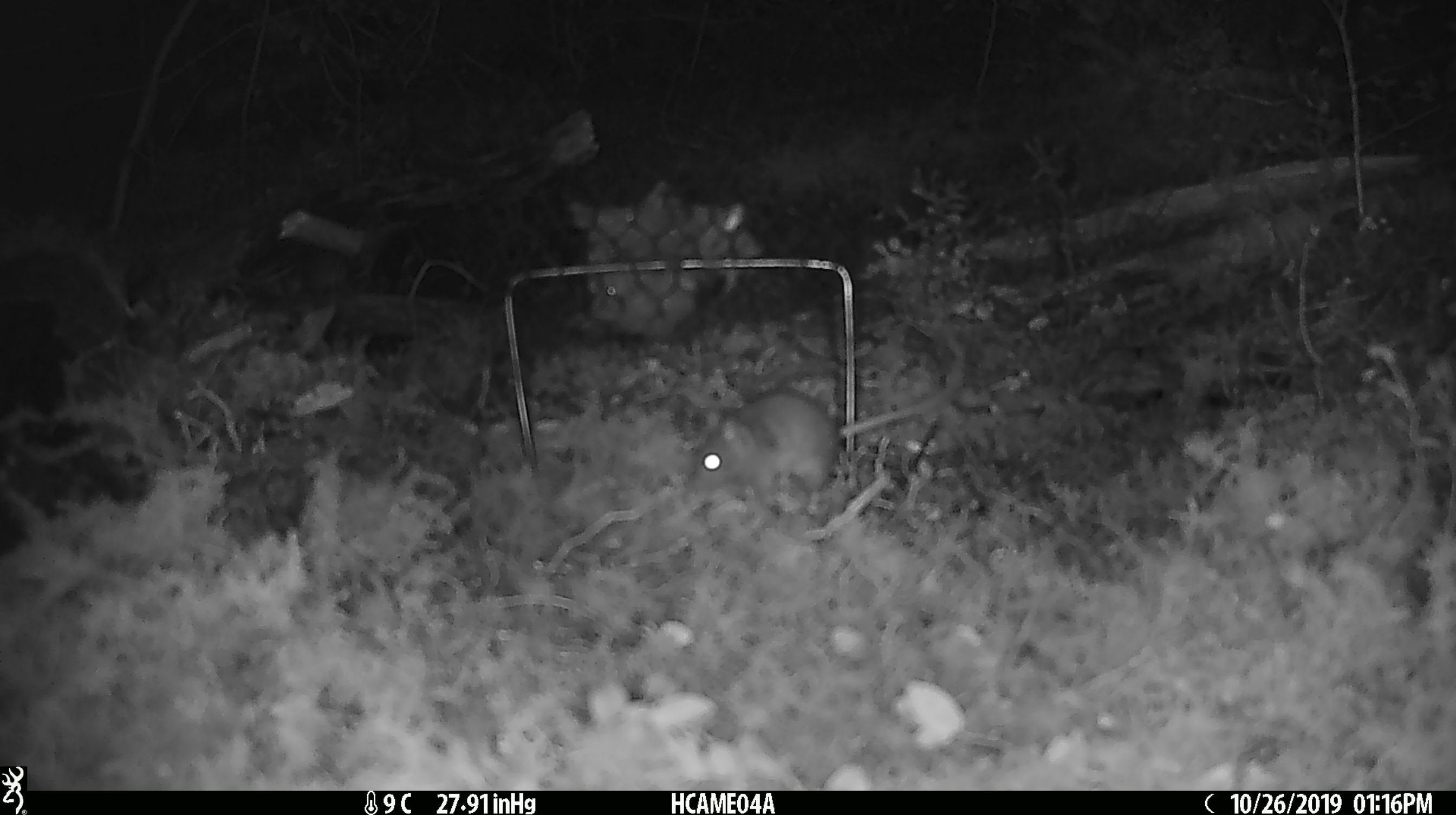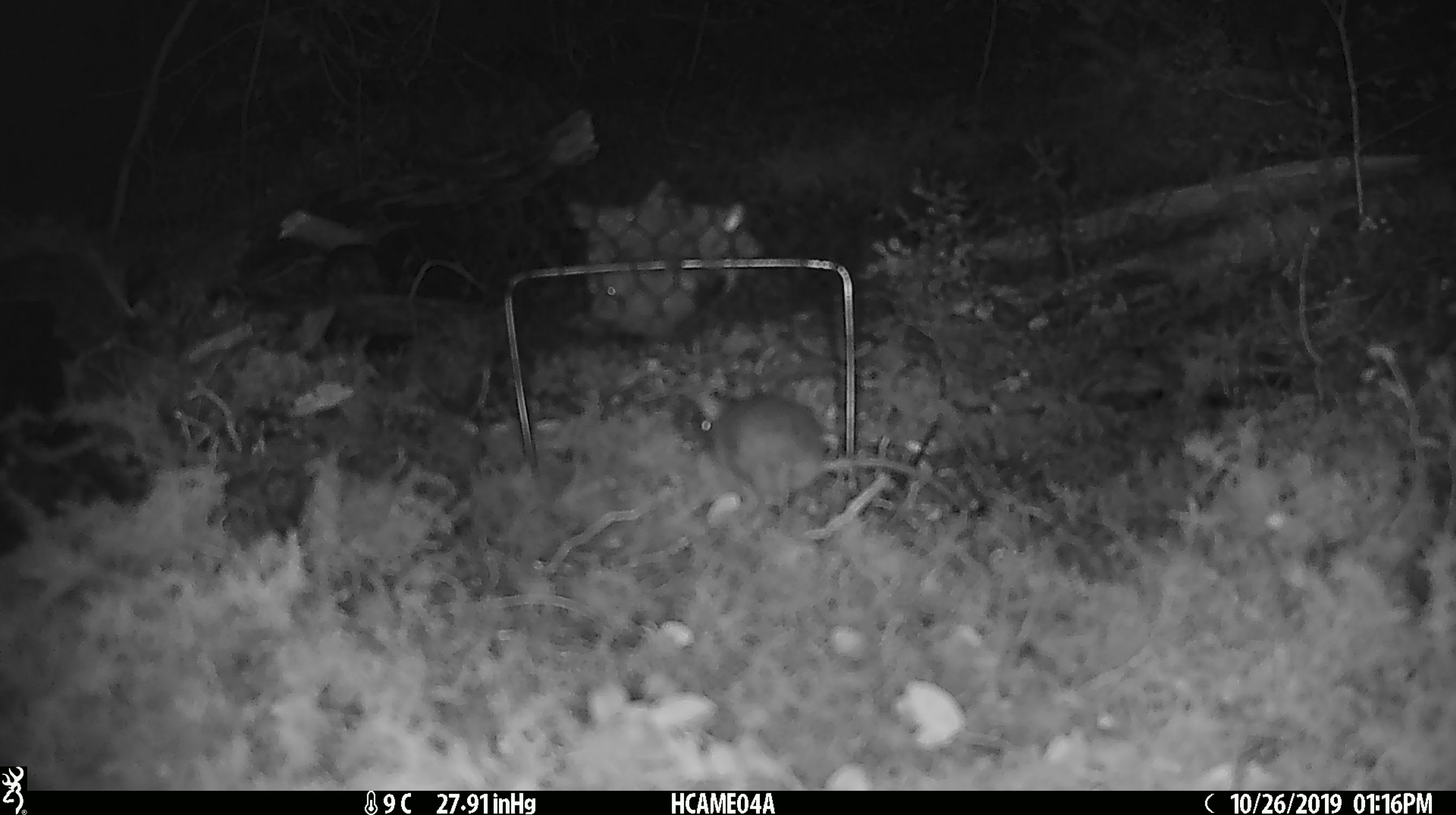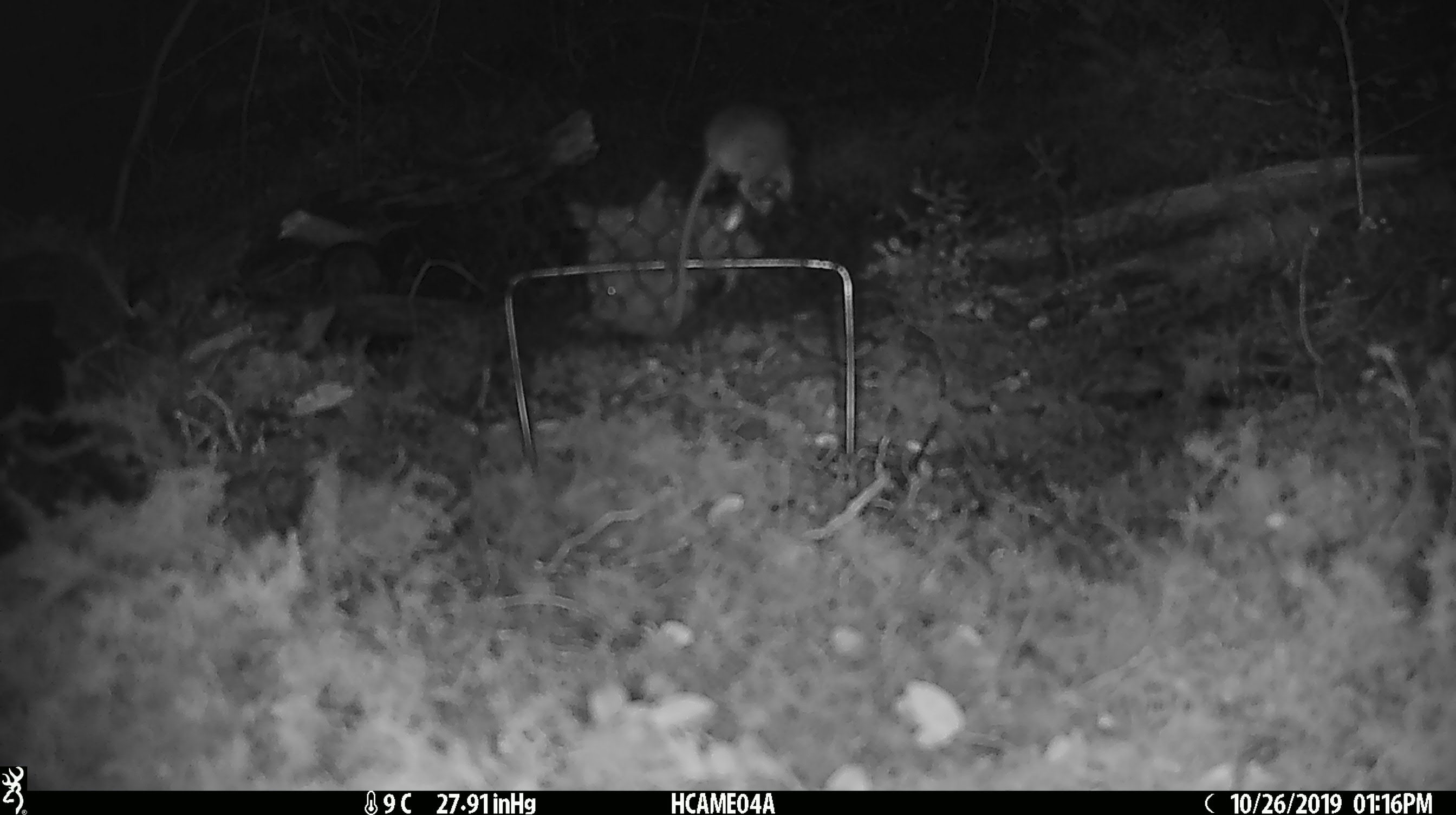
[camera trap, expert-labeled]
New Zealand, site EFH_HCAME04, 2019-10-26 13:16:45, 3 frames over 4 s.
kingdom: Animalia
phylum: Chordata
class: Mammalia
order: Rodentia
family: Muridae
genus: Mus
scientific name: Mus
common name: mouse